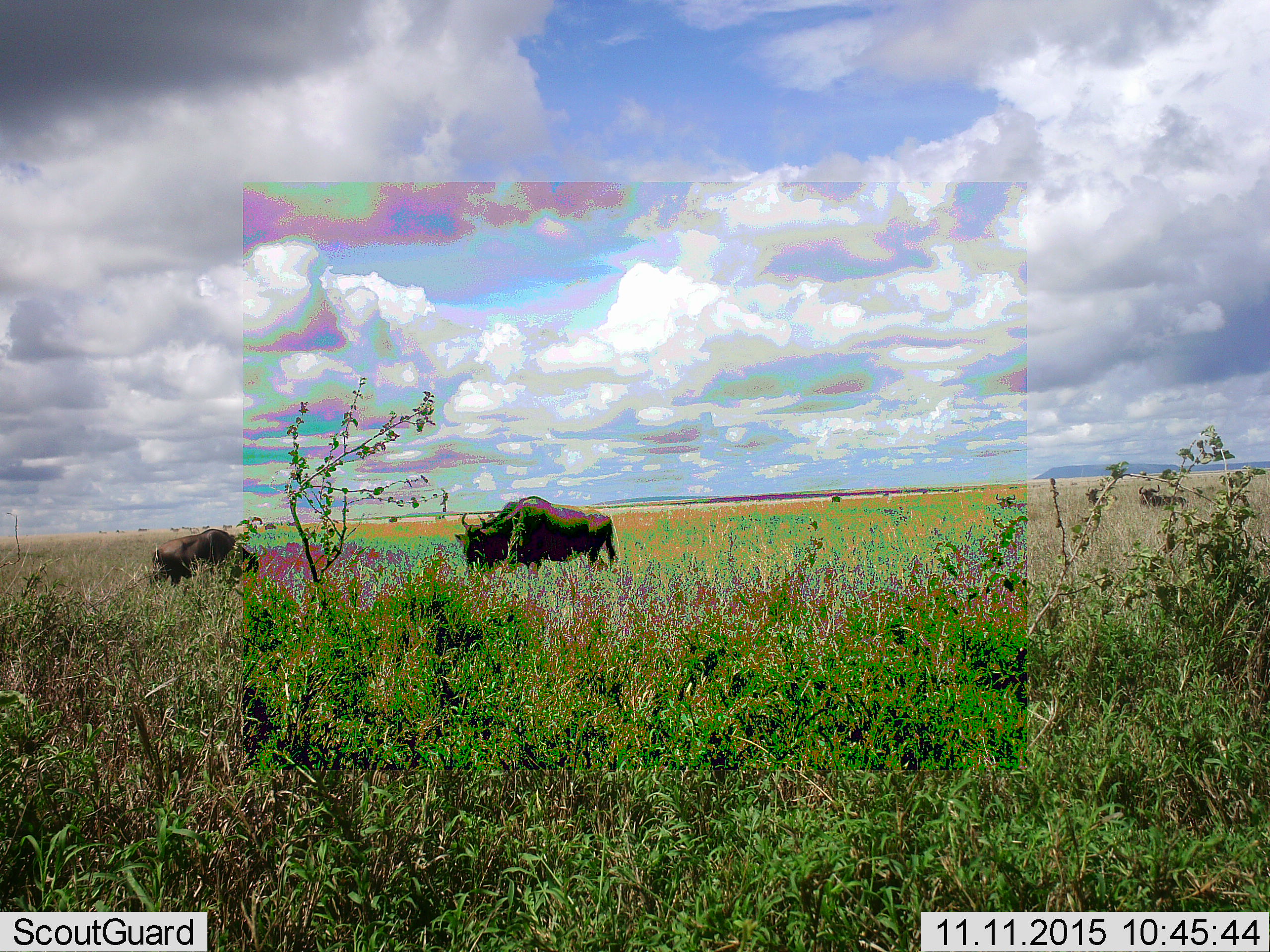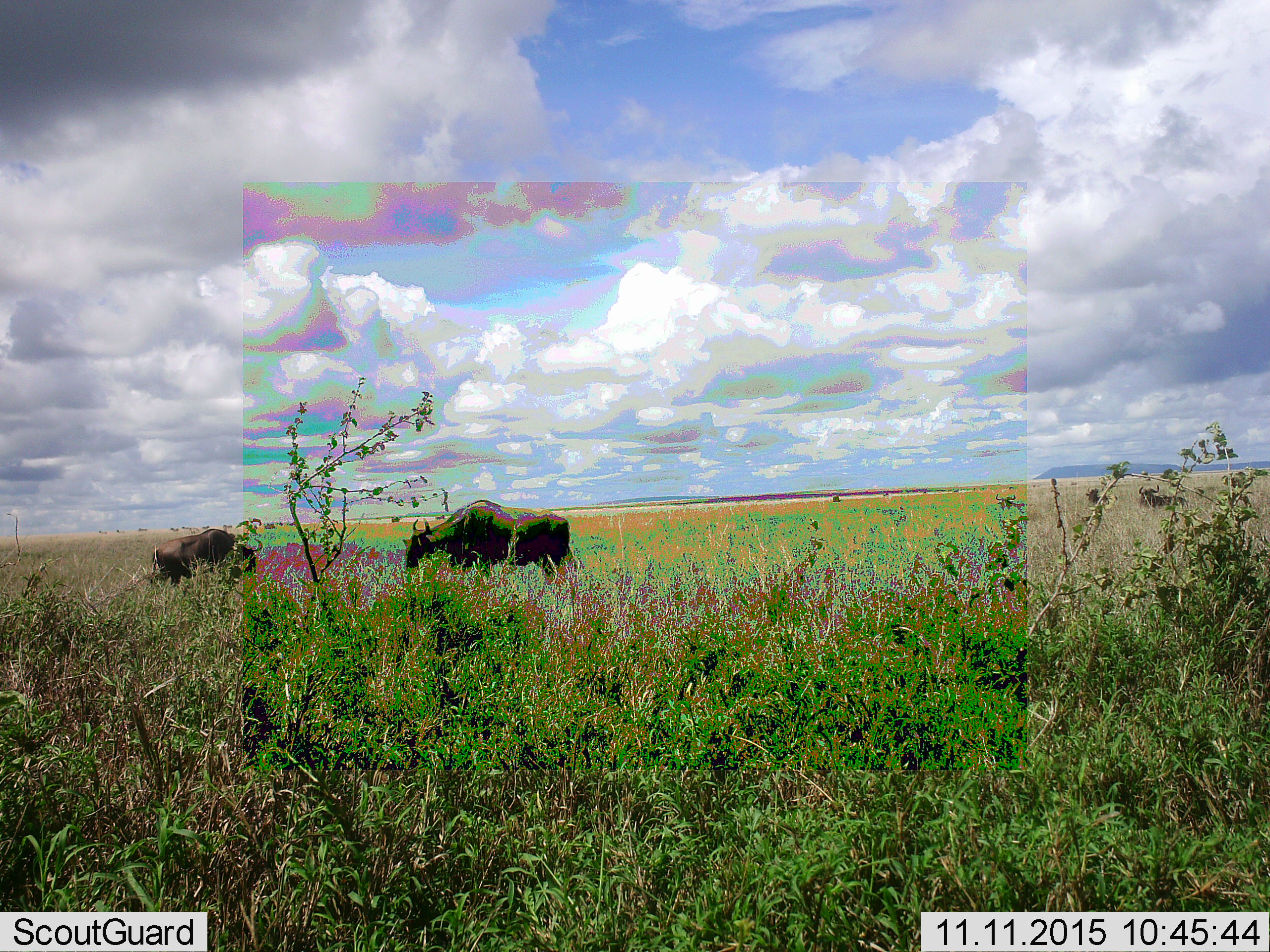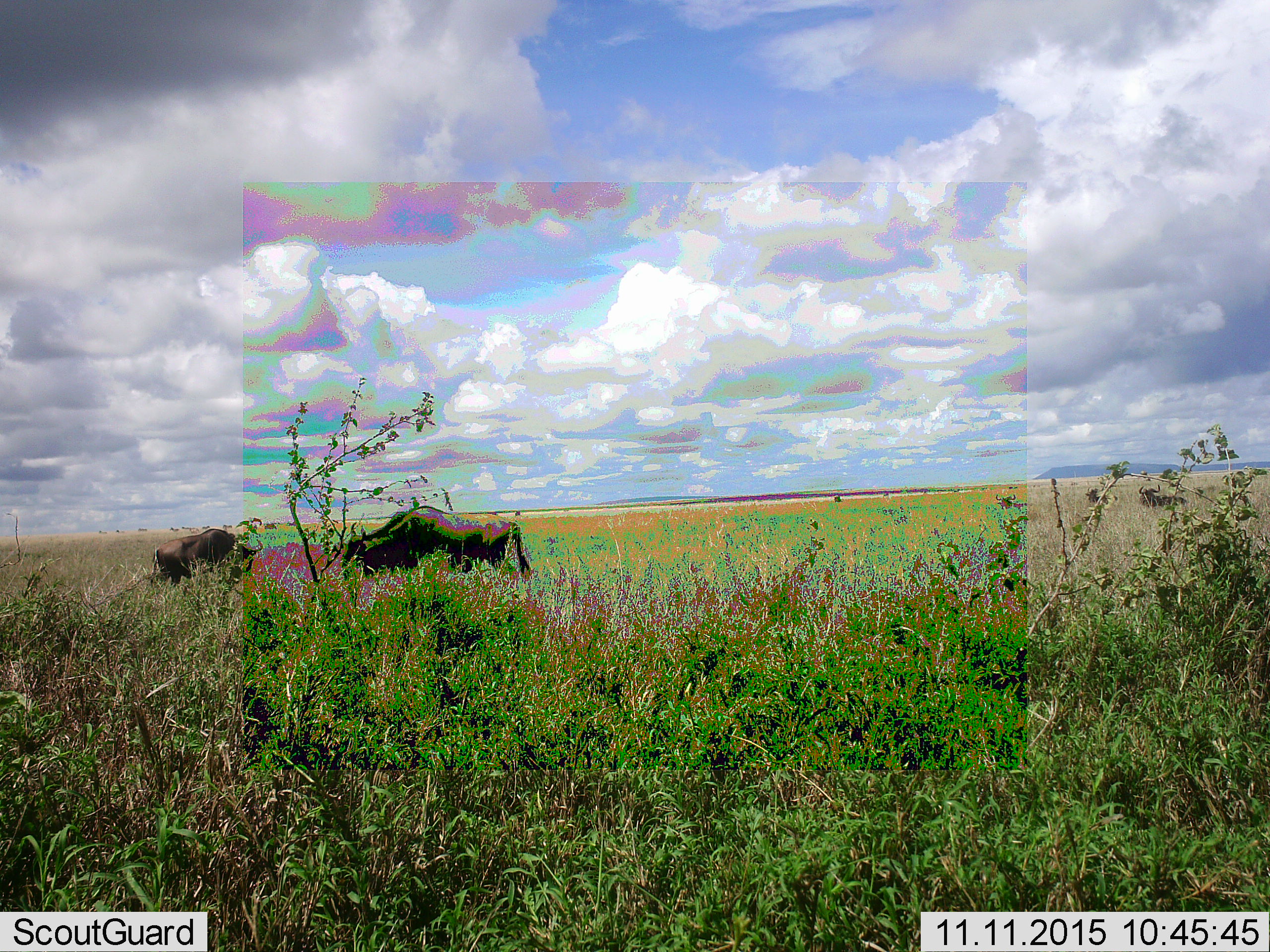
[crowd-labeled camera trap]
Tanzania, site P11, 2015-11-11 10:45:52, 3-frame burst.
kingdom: Animalia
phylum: Chordata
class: Mammalia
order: Artiodactyla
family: Bovidae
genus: Connochaetes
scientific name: Connochaetes taurinus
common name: blue wildebeest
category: wildebeest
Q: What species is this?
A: Wildebeest (blue wildebeest) (Connochaetes taurinus).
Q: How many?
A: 11-50.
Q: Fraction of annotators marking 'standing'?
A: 75%.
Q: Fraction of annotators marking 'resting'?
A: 0%.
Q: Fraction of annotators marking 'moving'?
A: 75%.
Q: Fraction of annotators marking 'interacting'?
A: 0%.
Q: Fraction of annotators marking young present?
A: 0%.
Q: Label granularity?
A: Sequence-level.